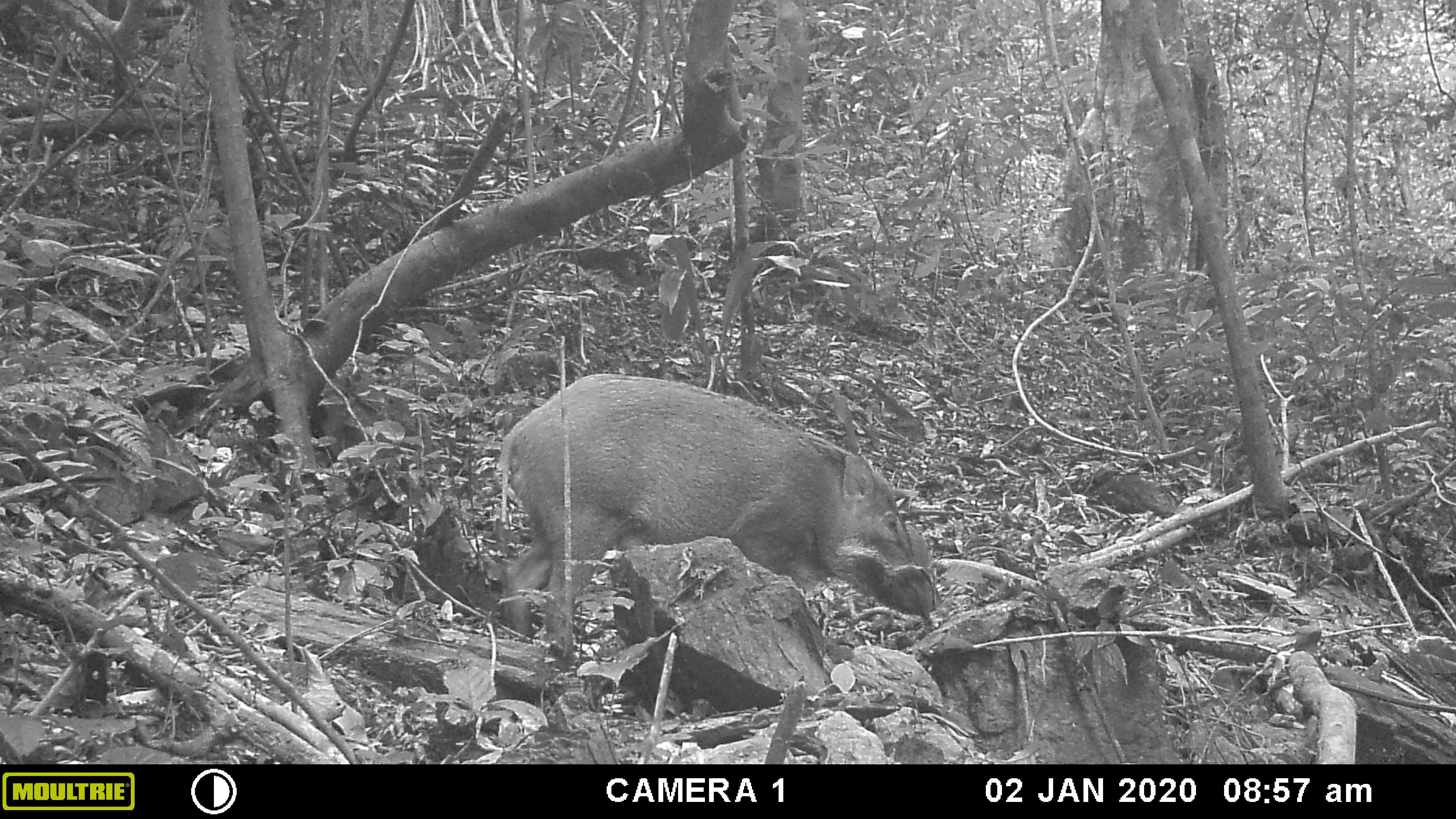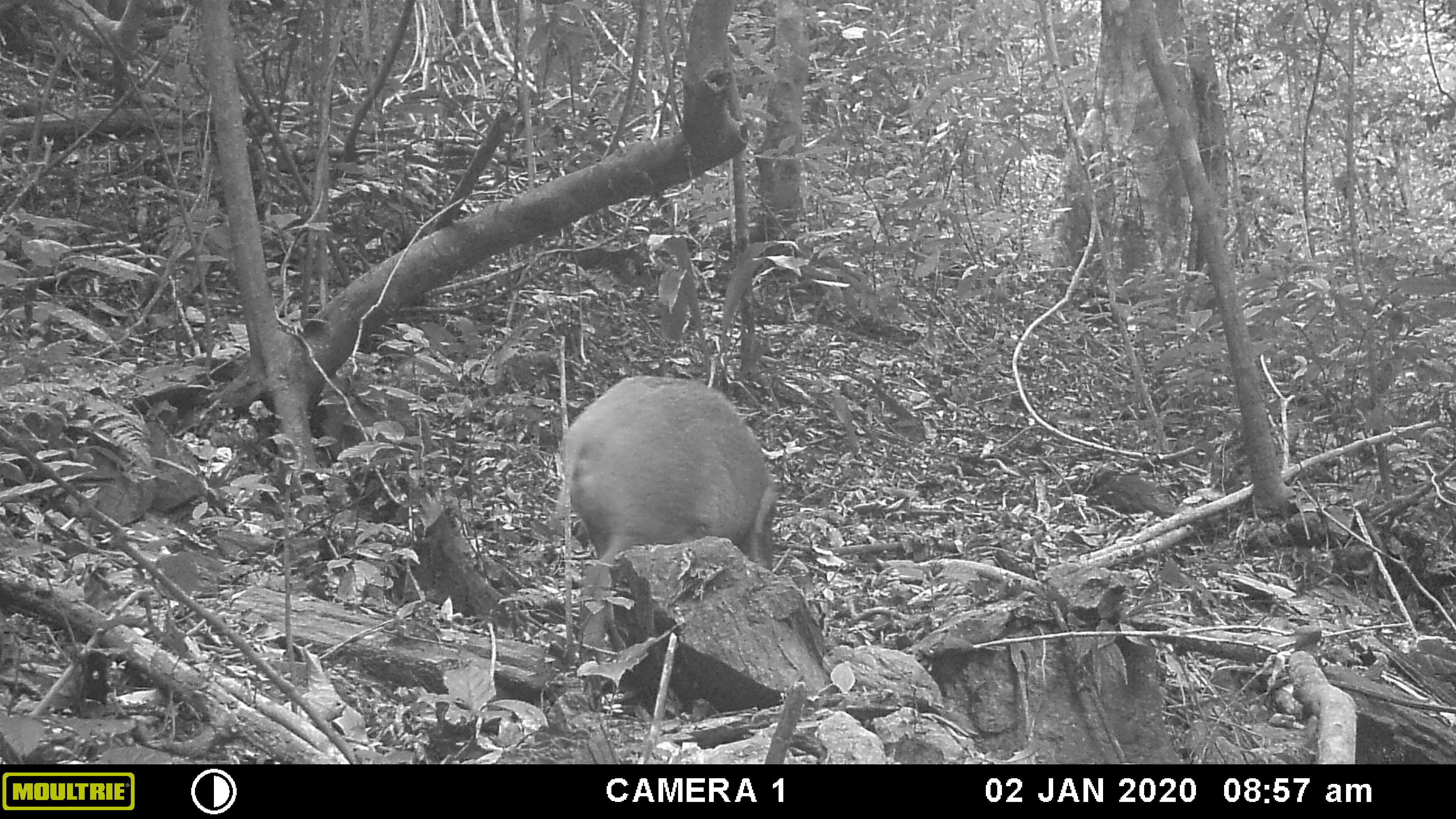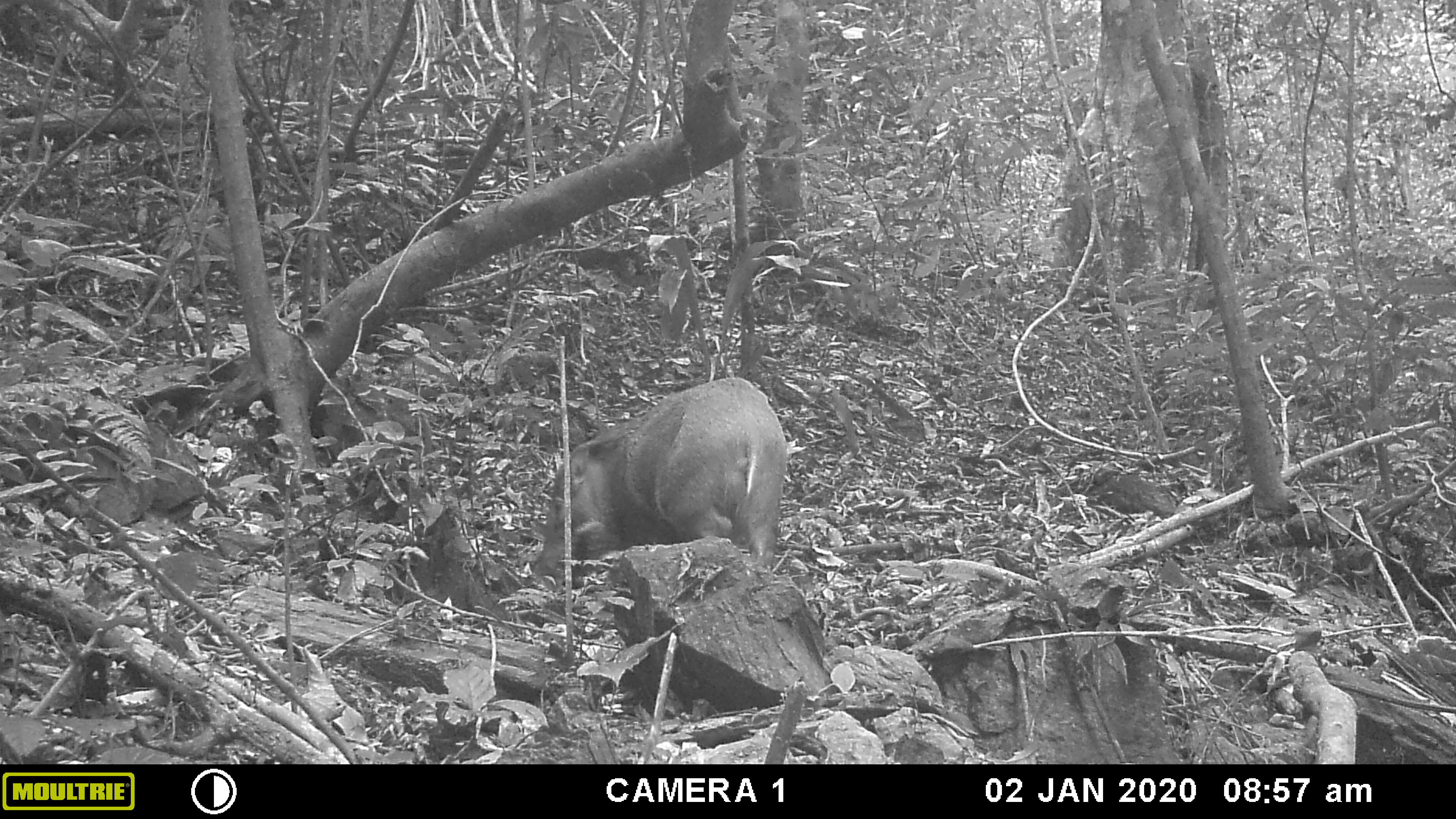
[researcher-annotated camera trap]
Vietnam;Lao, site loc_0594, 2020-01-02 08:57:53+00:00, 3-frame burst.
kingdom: Animalia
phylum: Chordata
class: Mammalia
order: Artiodactyla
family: Suidae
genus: Sus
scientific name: Sus scrofa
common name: eurasian wild pig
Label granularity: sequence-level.